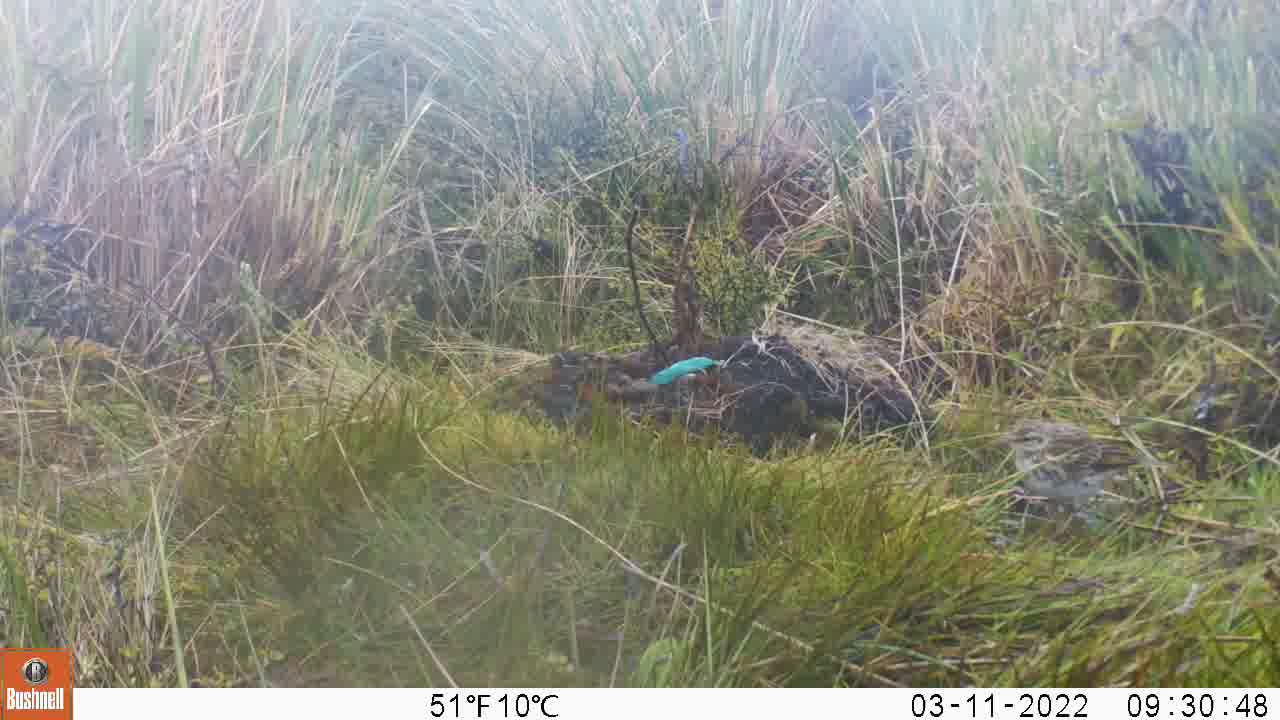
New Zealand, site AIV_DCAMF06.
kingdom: Animalia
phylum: Chordata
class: Aves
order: Passeriformes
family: Motacillidae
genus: Anthus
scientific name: Anthus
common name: pipit